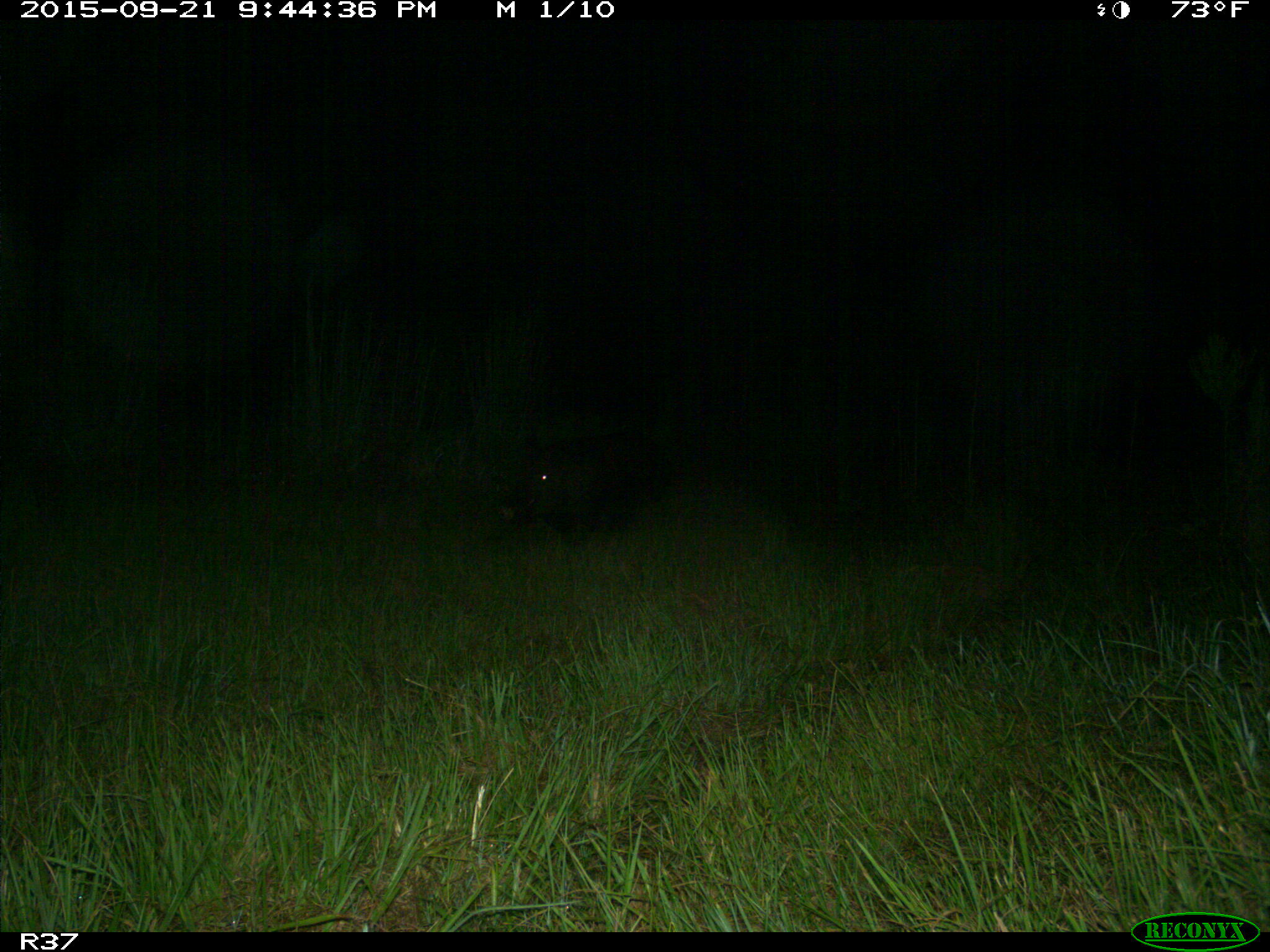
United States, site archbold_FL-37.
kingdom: Animalia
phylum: Chordata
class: Mammalia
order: Artiodactyla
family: Suidae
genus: Sus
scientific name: Sus scrofa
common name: wild boar